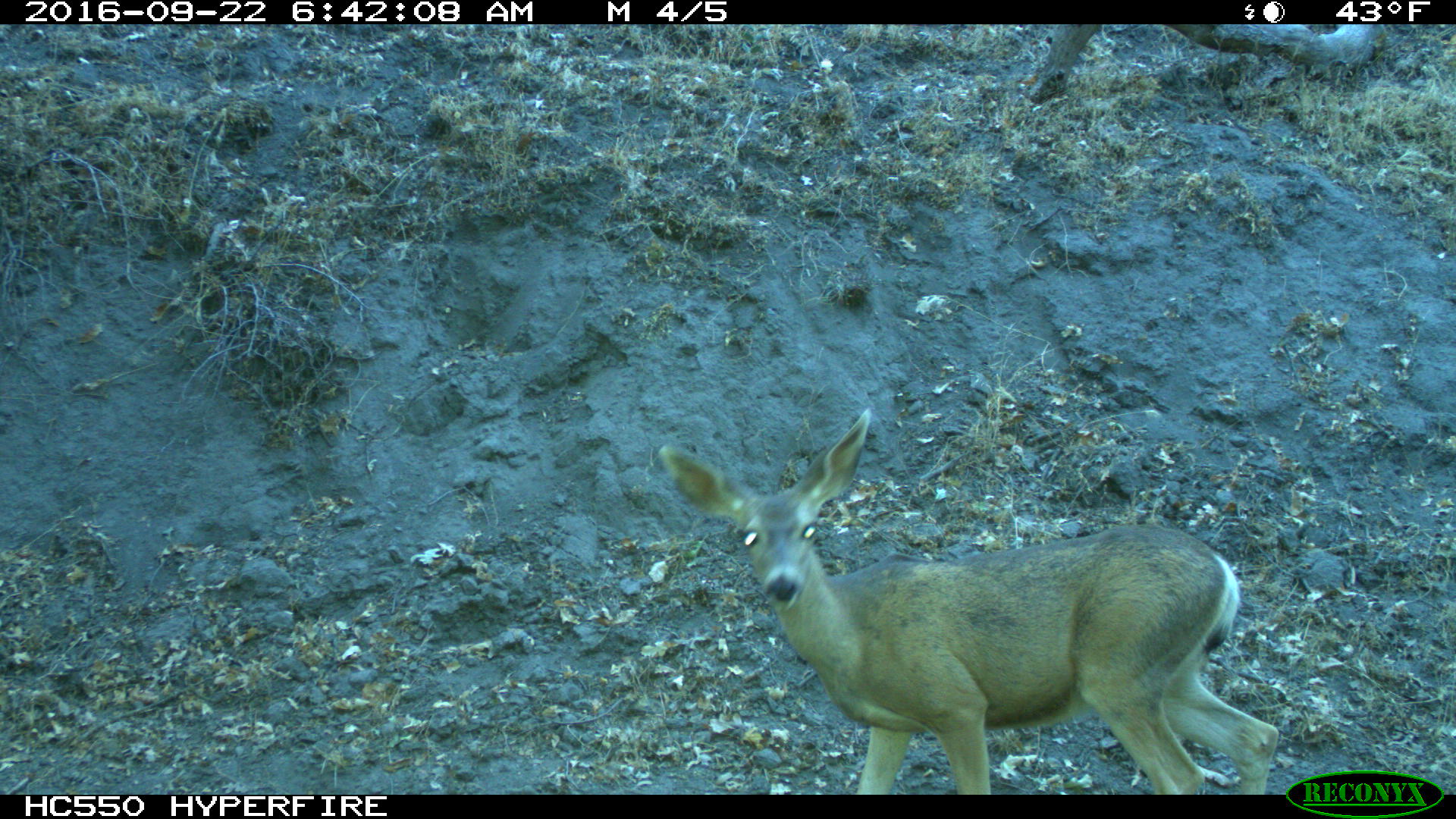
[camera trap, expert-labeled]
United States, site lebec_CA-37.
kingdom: Animalia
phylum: Chordata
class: Mammalia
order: Artiodactyla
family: Cervidae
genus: Odocoileus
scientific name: Odocoileus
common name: deer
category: unidentified deer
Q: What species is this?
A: Unidentified deer (deer) (Odocoileus).